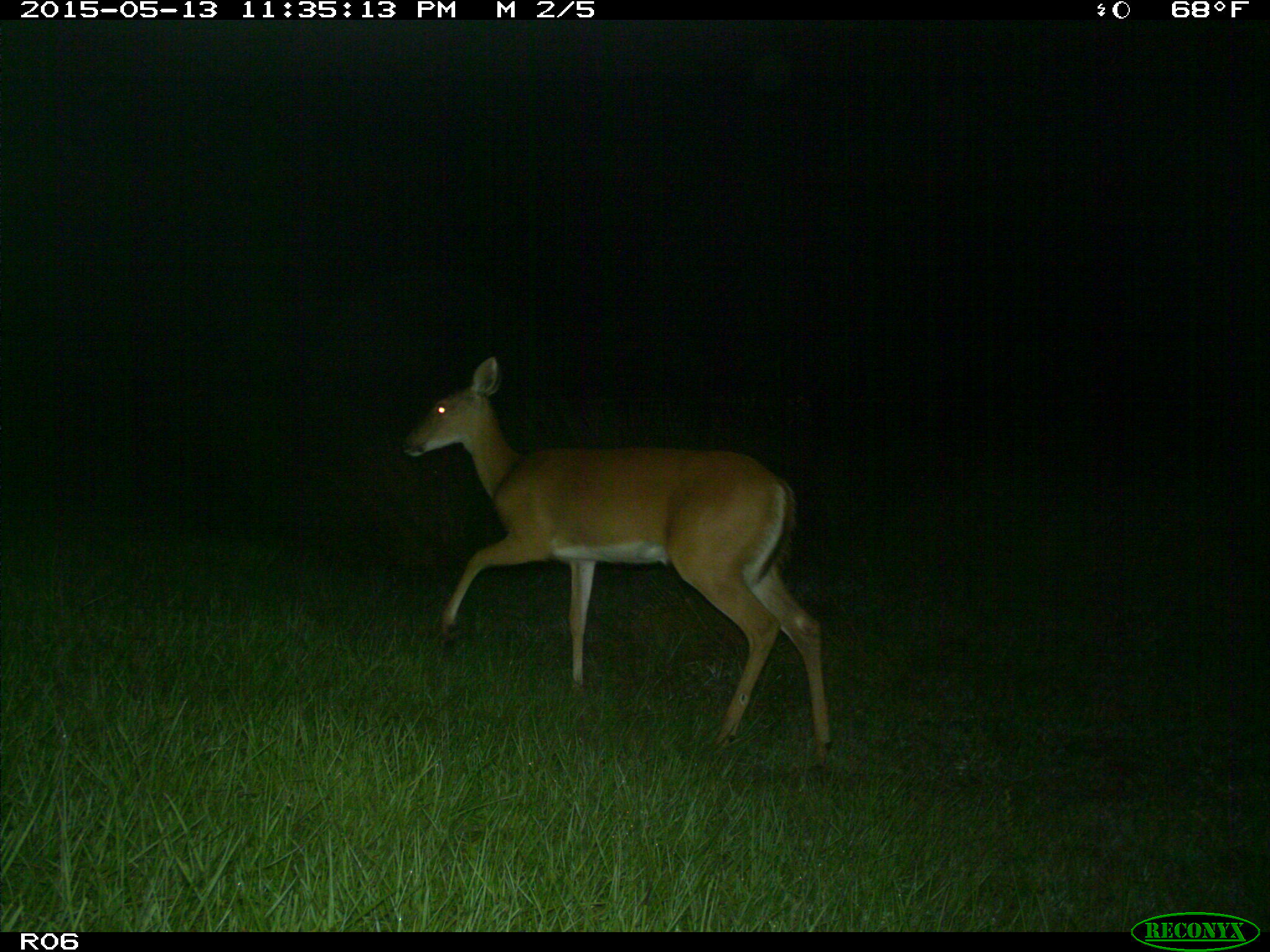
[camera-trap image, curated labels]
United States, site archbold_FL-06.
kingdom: Animalia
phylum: Chordata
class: Mammalia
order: Artiodactyla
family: Cervidae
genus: Odocoileus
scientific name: Odocoileus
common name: deer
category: unidentified deer